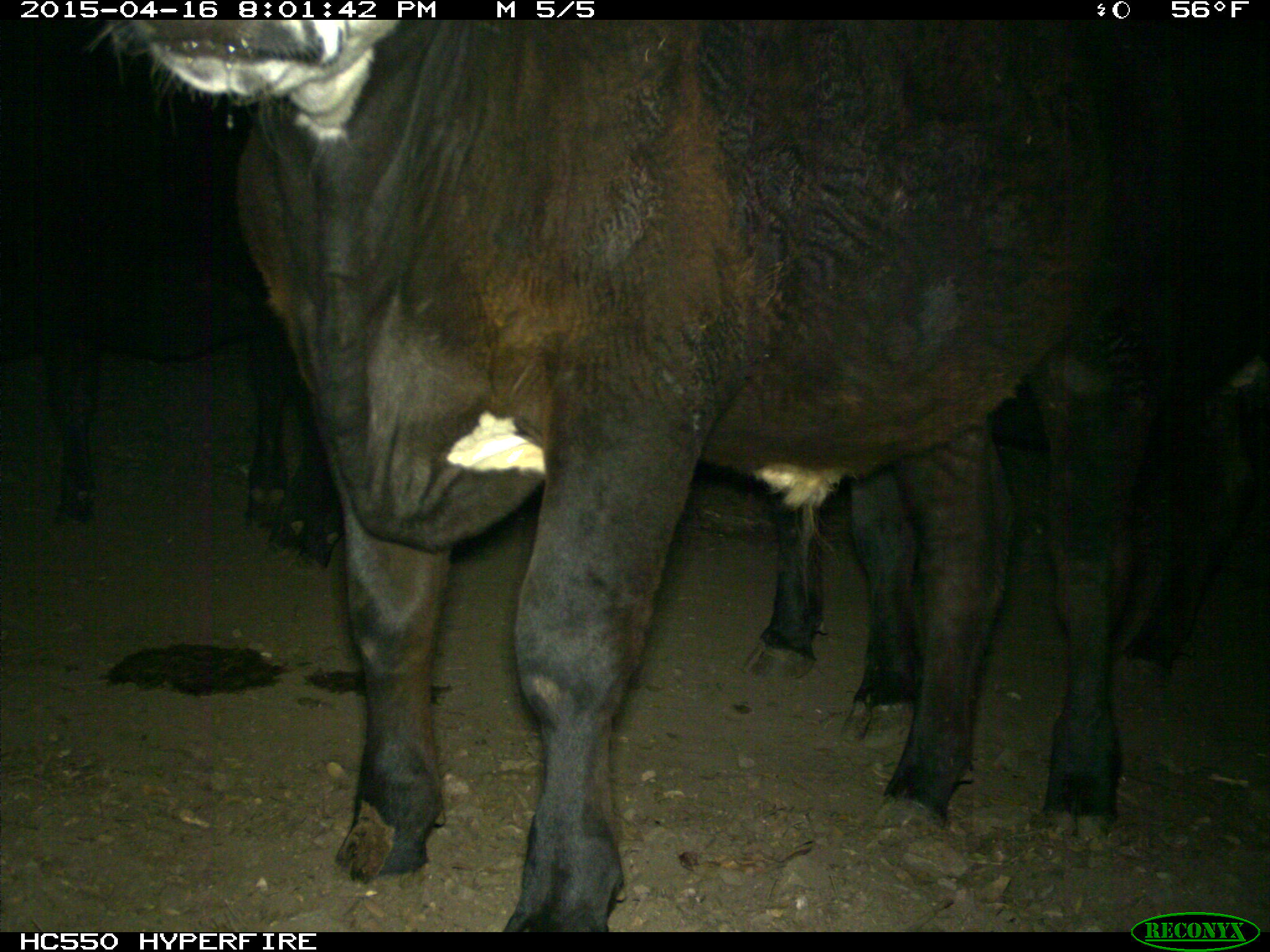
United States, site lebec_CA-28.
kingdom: Animalia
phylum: Chordata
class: Mammalia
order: Artiodactyla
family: Bovidae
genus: Bos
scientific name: Bos taurus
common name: domestic cow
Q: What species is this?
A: Bos taurus (domestic cow).